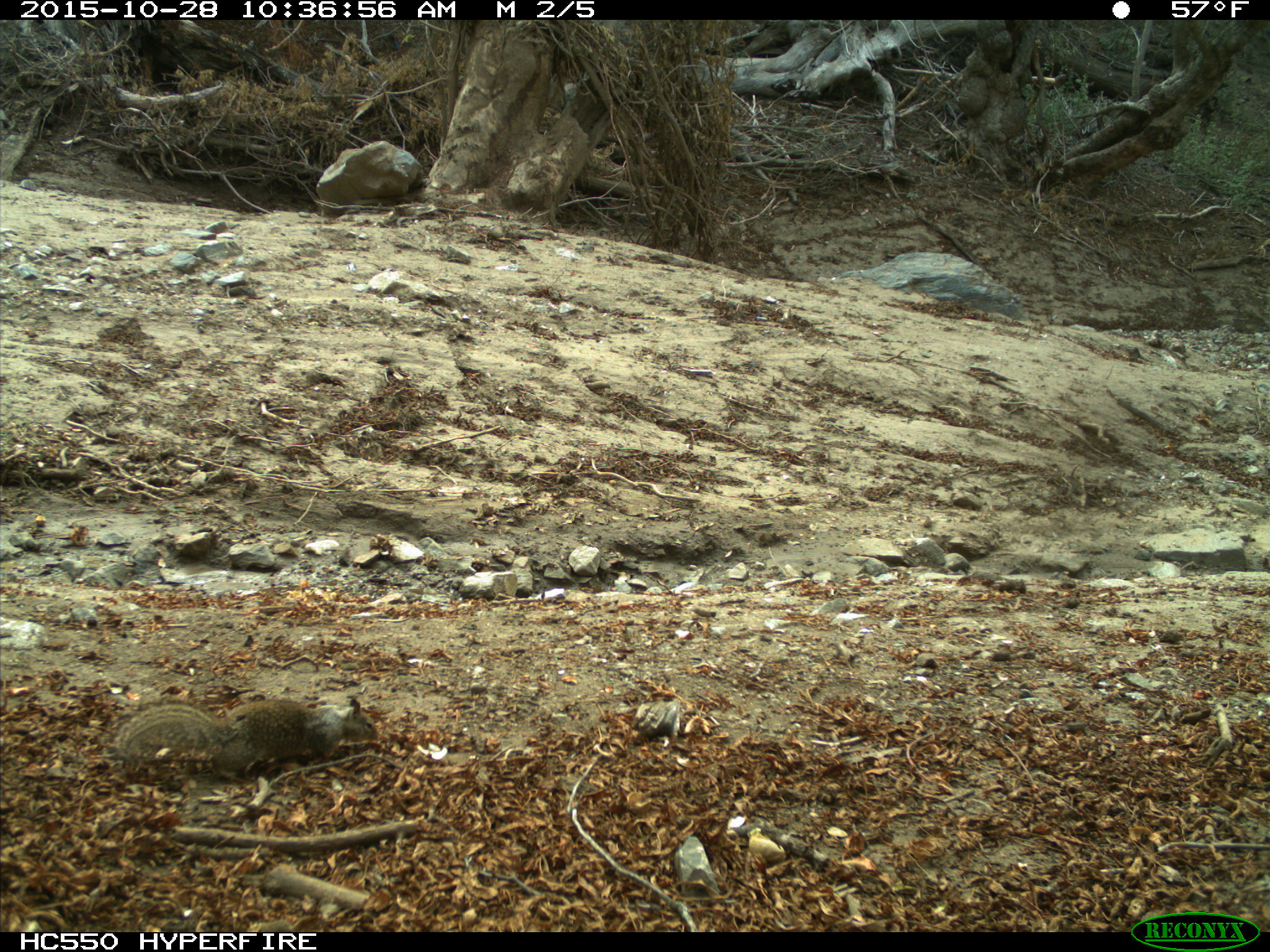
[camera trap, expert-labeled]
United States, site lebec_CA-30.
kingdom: Animalia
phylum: Chordata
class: Mammalia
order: Rodentia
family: Sciuridae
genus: Otospermophilus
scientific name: Otospermophilus beecheyi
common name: california ground squirrel